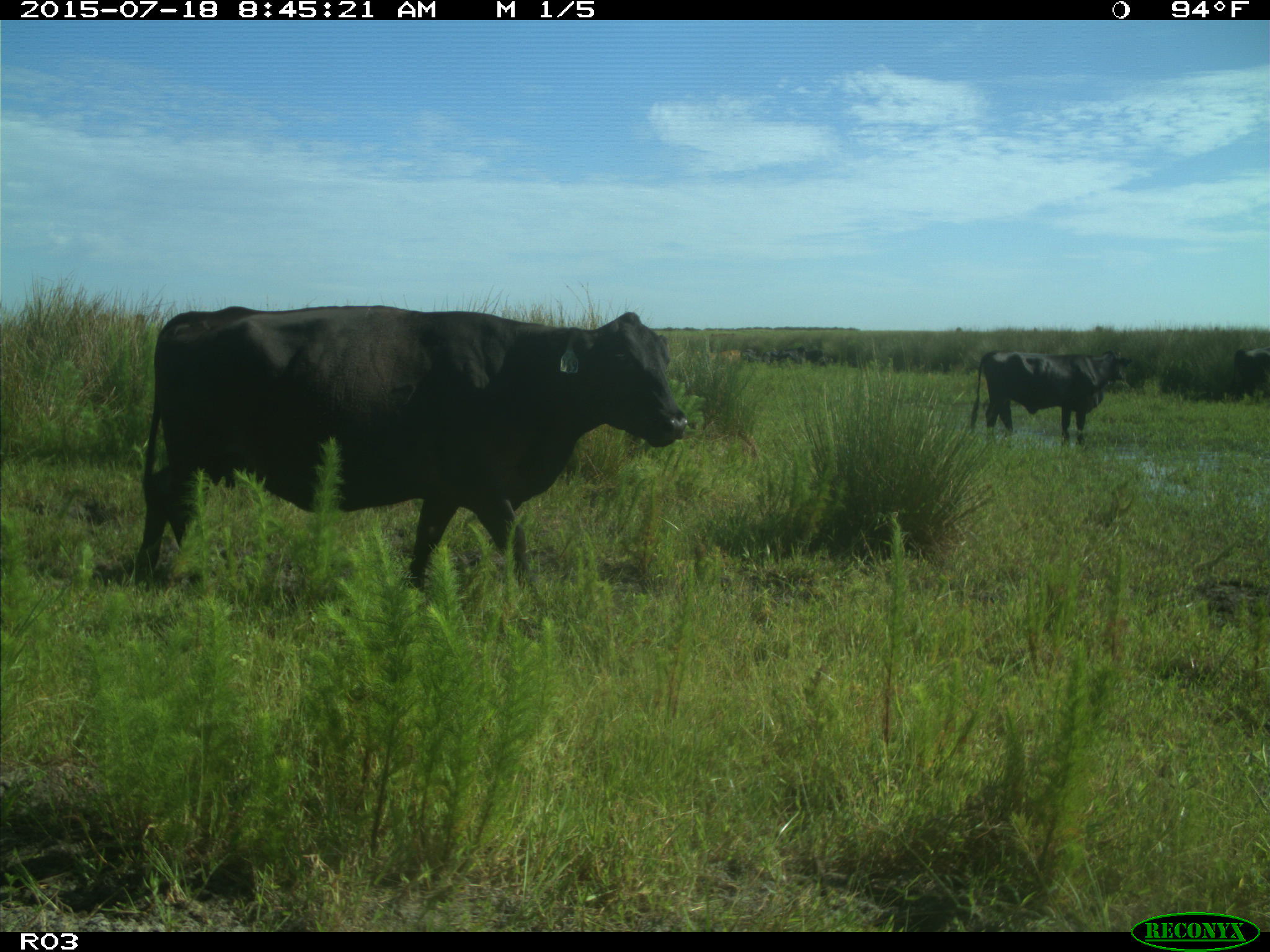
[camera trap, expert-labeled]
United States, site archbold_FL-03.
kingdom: Animalia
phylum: Chordata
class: Mammalia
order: Artiodactyla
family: Bovidae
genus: Bos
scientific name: Bos taurus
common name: domestic cow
Bos taurus (domestic cow).